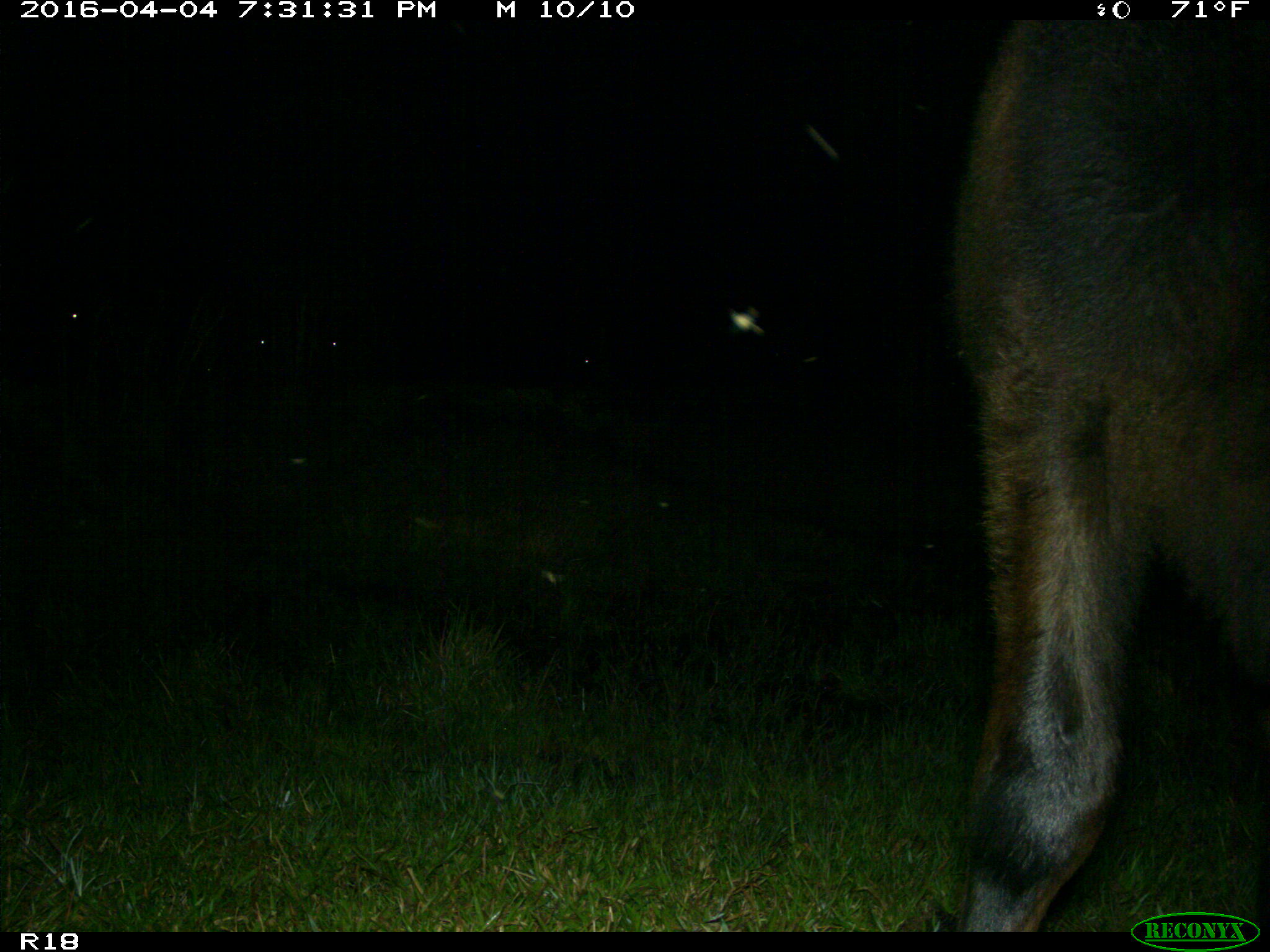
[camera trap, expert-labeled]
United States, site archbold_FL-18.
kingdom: Animalia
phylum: Chordata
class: Mammalia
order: Artiodactyla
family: Bovidae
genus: Bos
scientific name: Bos taurus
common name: domestic cow